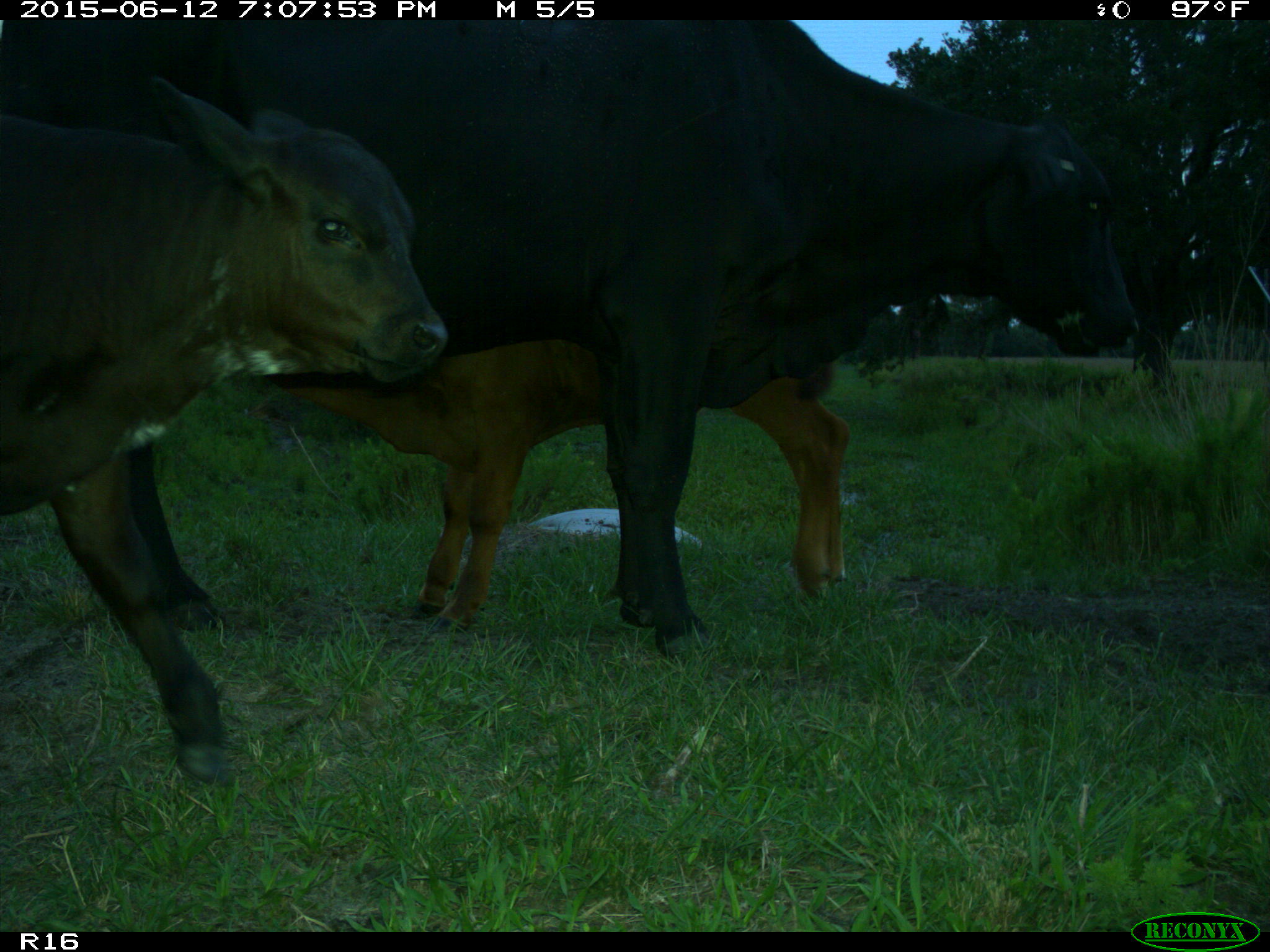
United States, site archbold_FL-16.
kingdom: Animalia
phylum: Chordata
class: Mammalia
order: Artiodactyla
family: Bovidae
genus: Bos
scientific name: Bos taurus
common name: domestic cow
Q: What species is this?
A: Bos taurus (domestic cow).